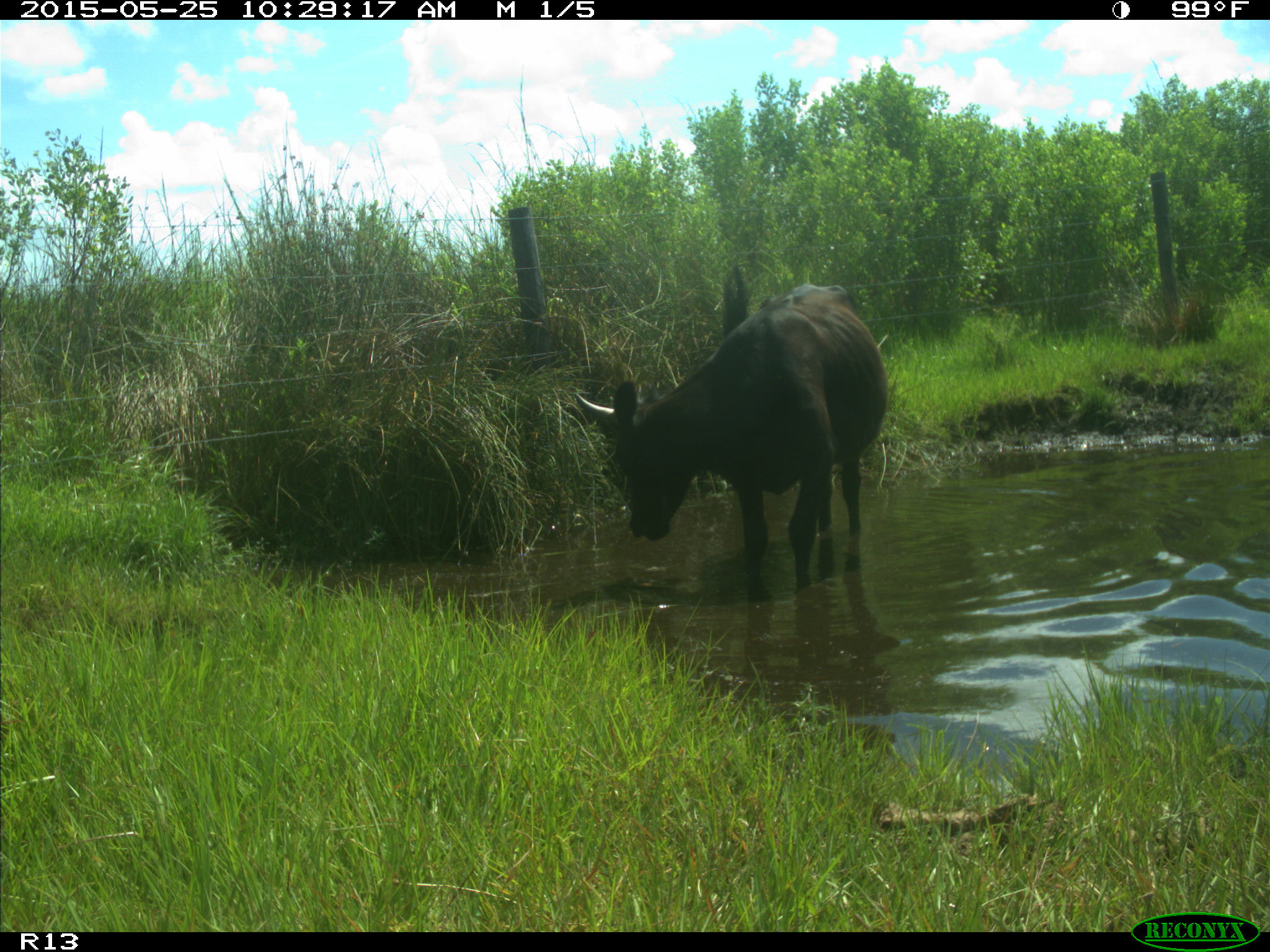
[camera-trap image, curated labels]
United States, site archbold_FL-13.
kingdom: Animalia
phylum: Chordata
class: Mammalia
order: Artiodactyla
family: Bovidae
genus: Bos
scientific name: Bos taurus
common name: domestic cow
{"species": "Bos taurus (domestic cow)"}